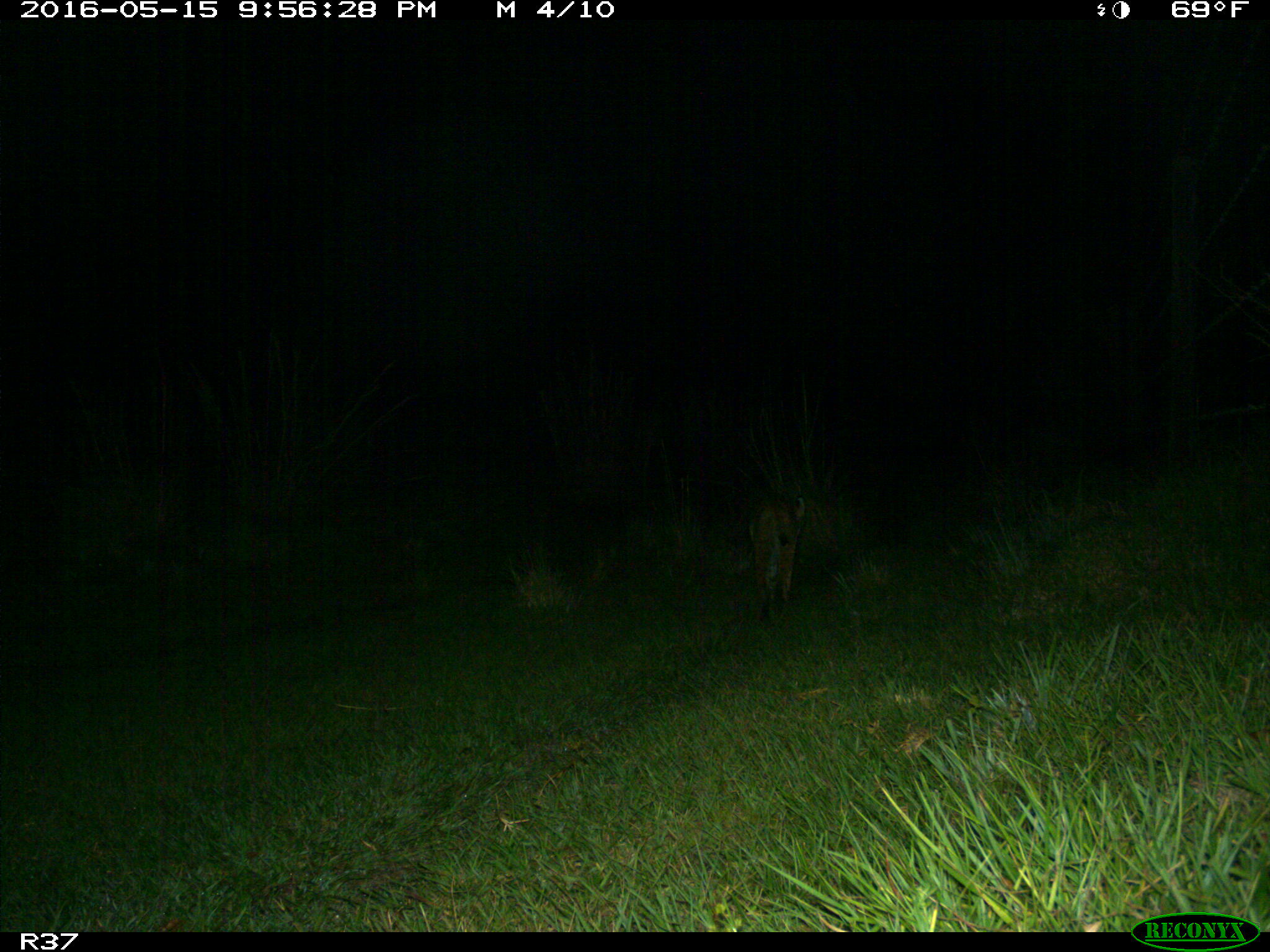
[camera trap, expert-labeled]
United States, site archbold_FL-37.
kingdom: Animalia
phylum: Chordata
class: Mammalia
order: Carnivora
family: Felidae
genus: Lynx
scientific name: Lynx rufus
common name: bobcat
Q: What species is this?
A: Lynx rufus (bobcat).